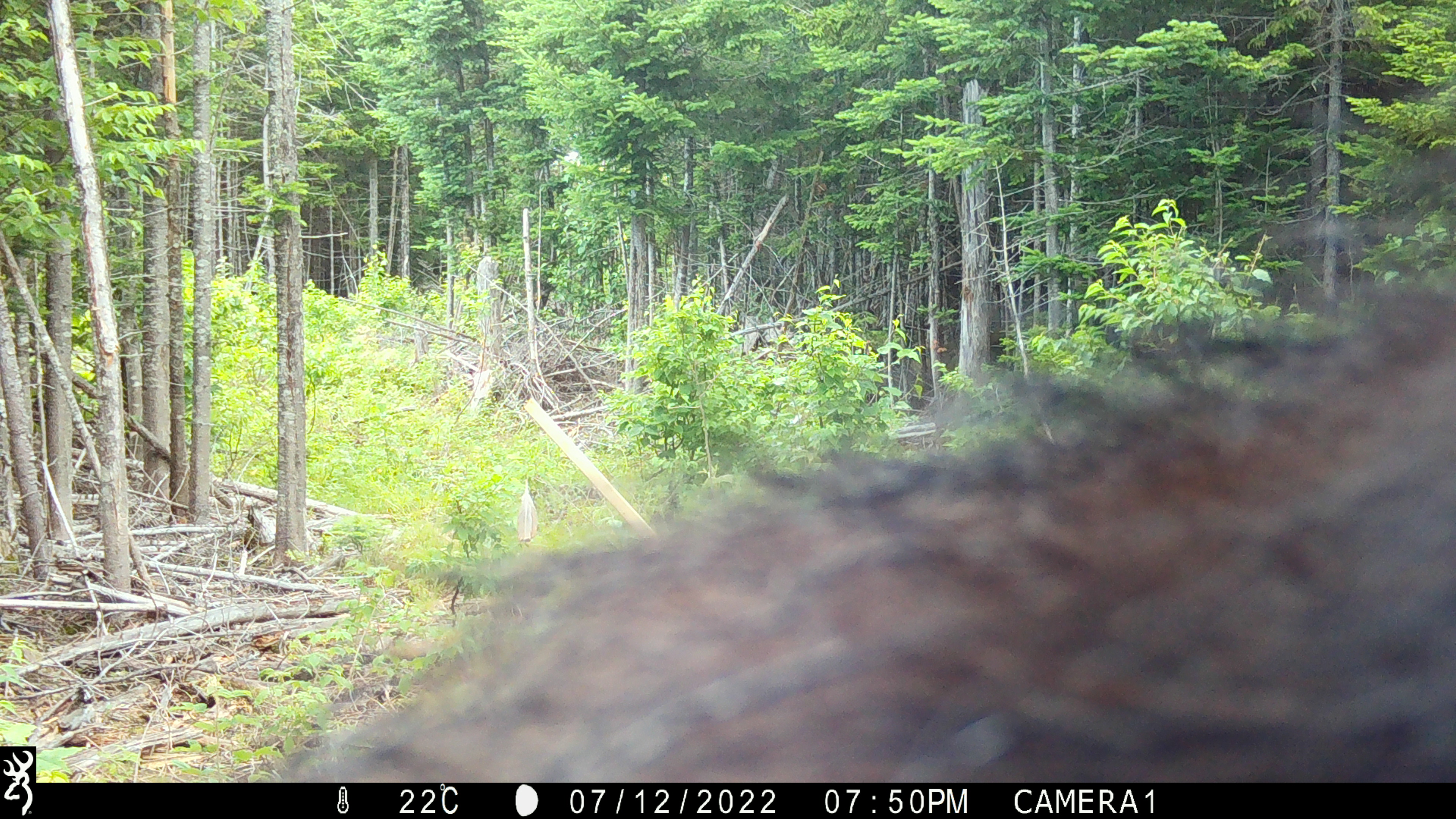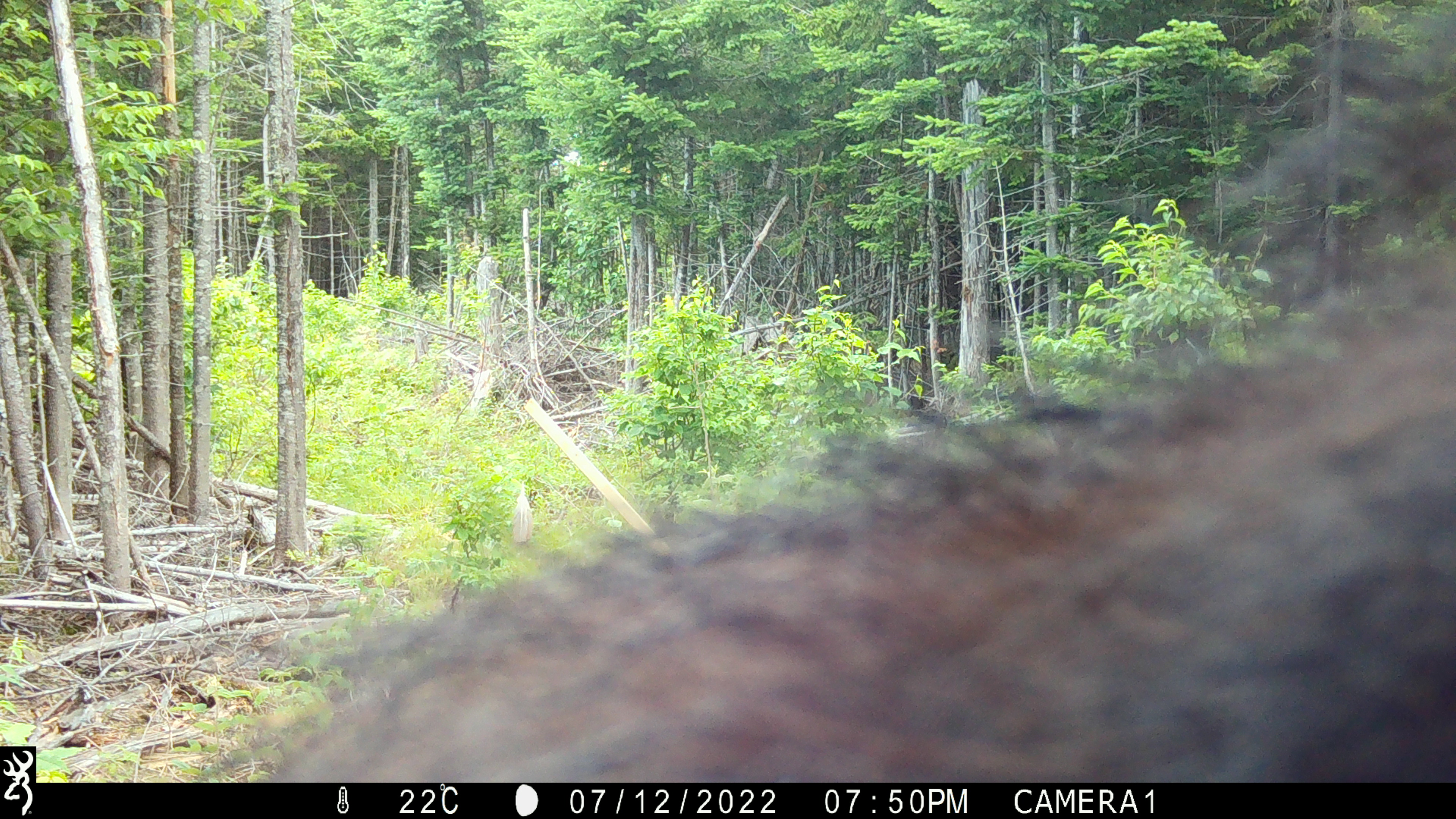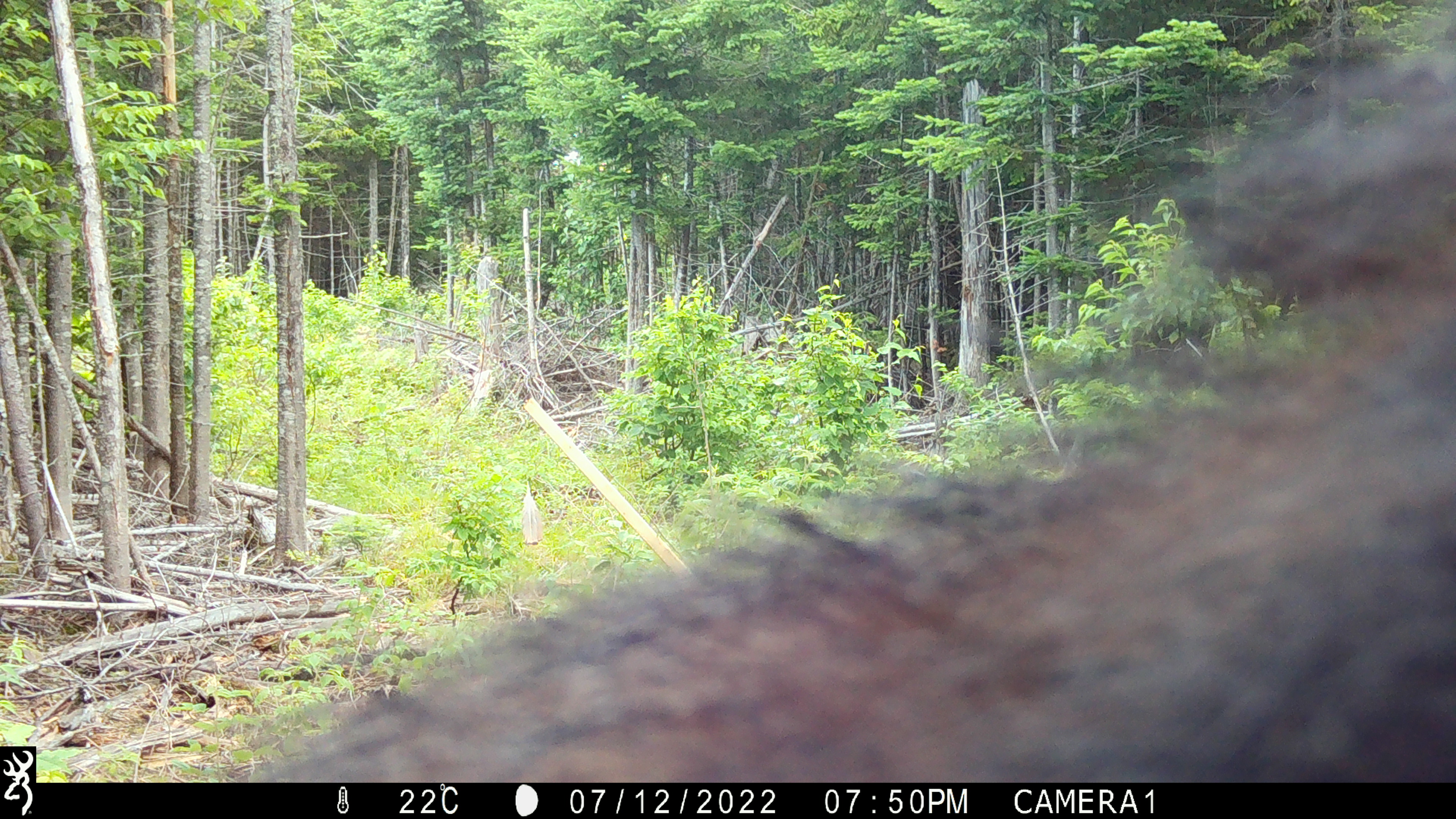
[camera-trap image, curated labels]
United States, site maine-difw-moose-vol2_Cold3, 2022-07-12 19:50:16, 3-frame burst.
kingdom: Animalia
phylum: Chordata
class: Mammalia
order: Carnivora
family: Ursidae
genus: Ursus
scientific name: Ursus americanus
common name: black bear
Black bear (Ursus americanus).